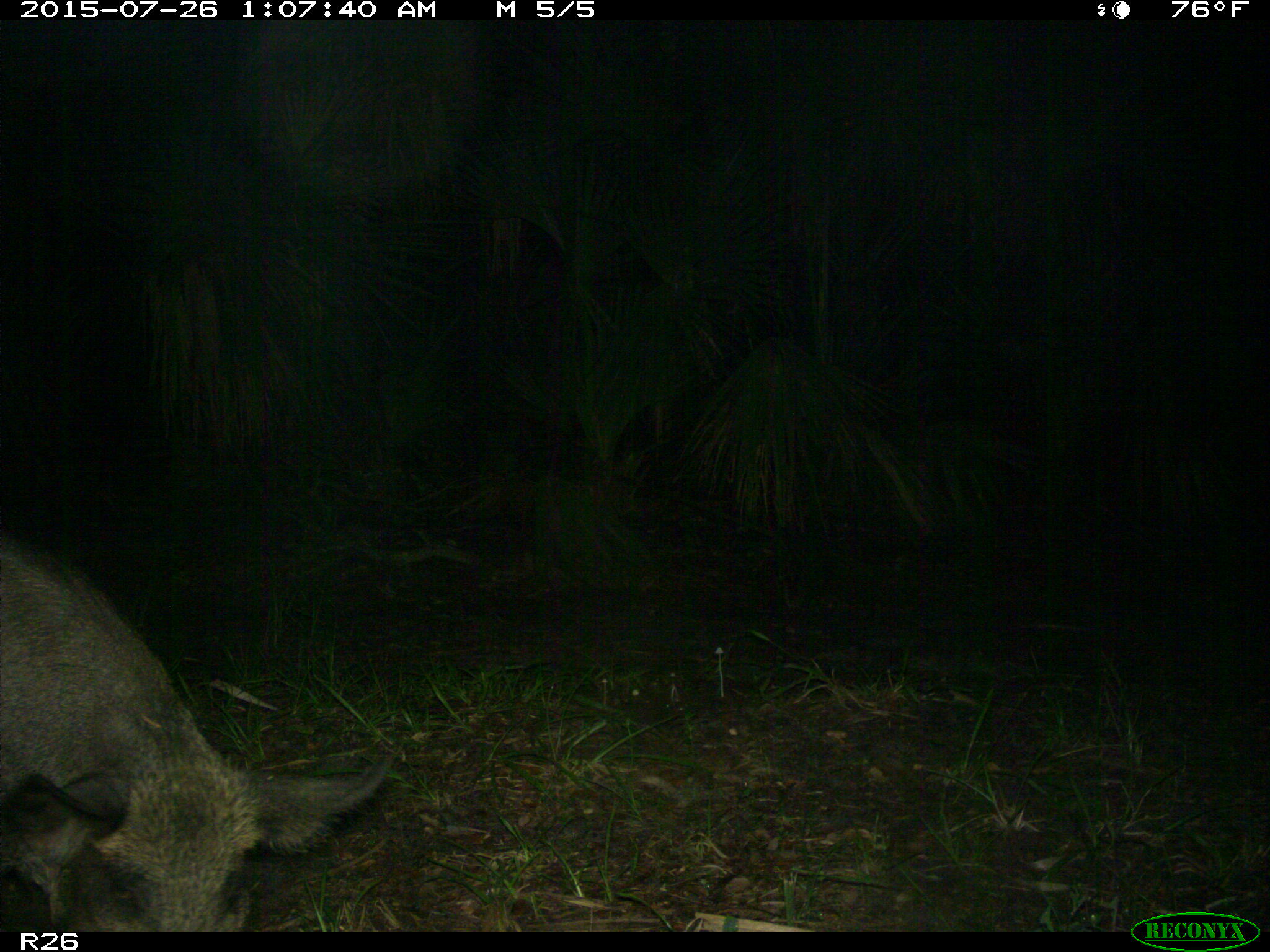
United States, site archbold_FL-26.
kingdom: Animalia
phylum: Chordata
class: Mammalia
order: Artiodactyla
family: Suidae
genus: Sus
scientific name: Sus scrofa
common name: wild boar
Sus scrofa (wild boar).